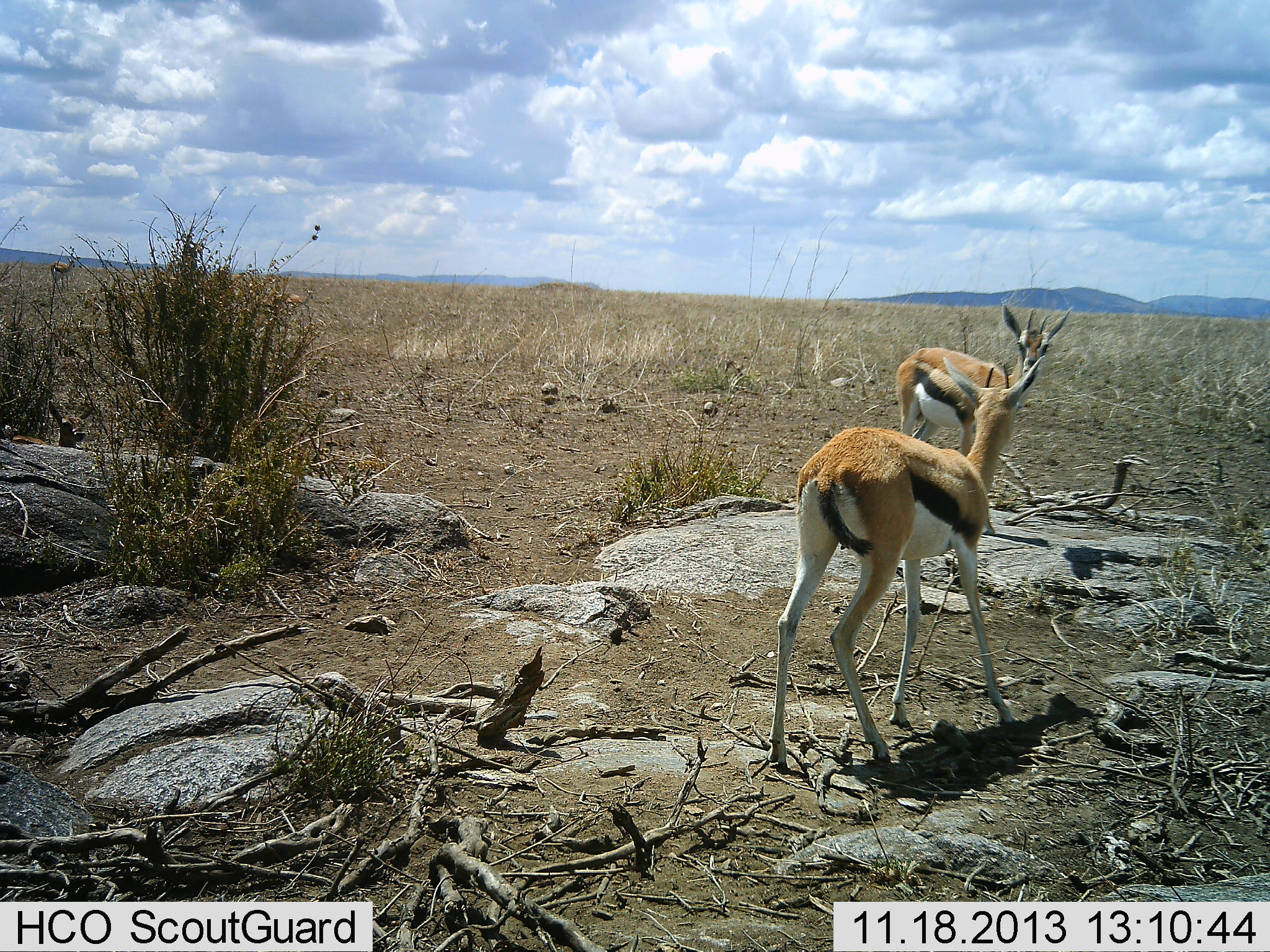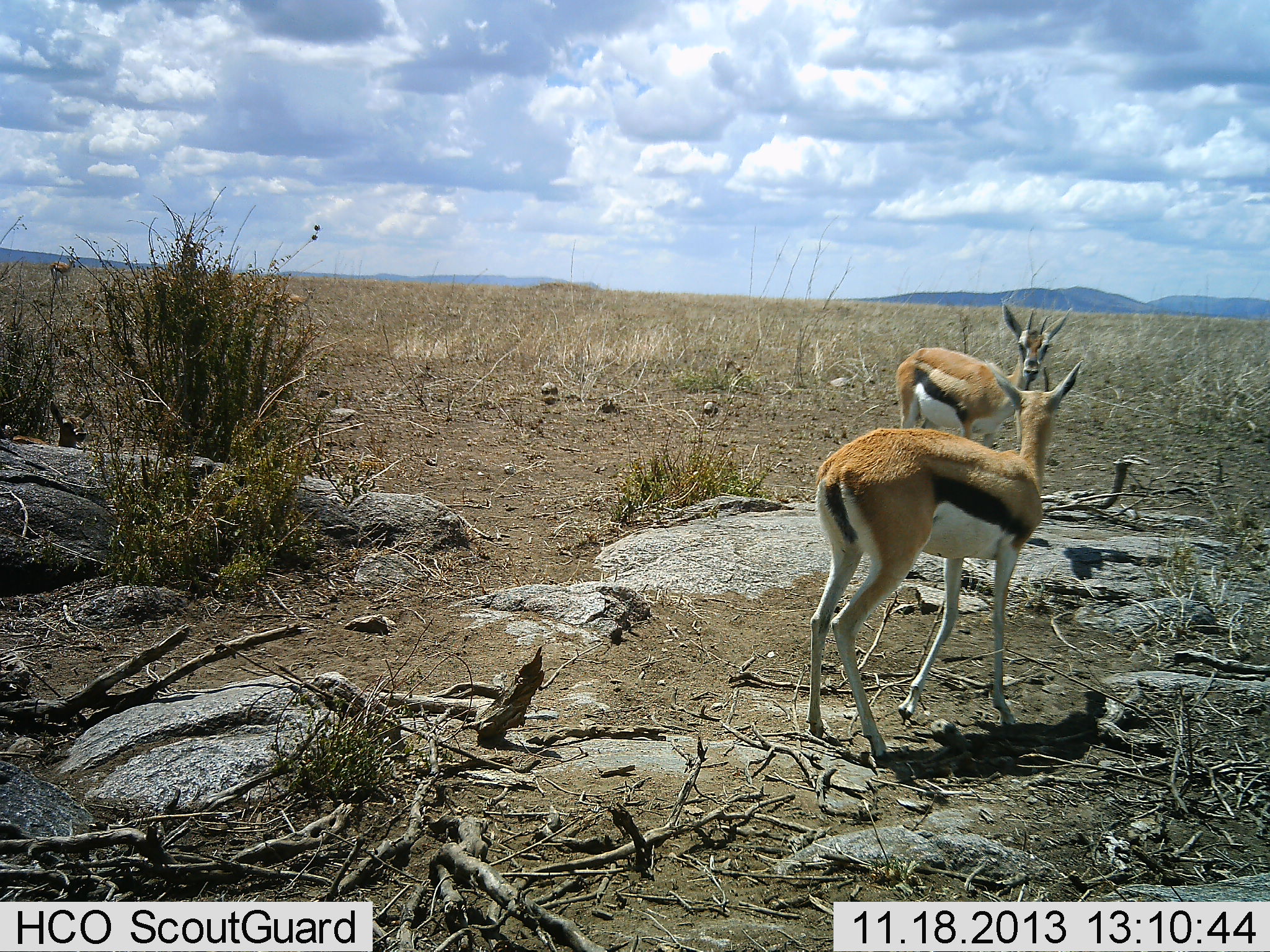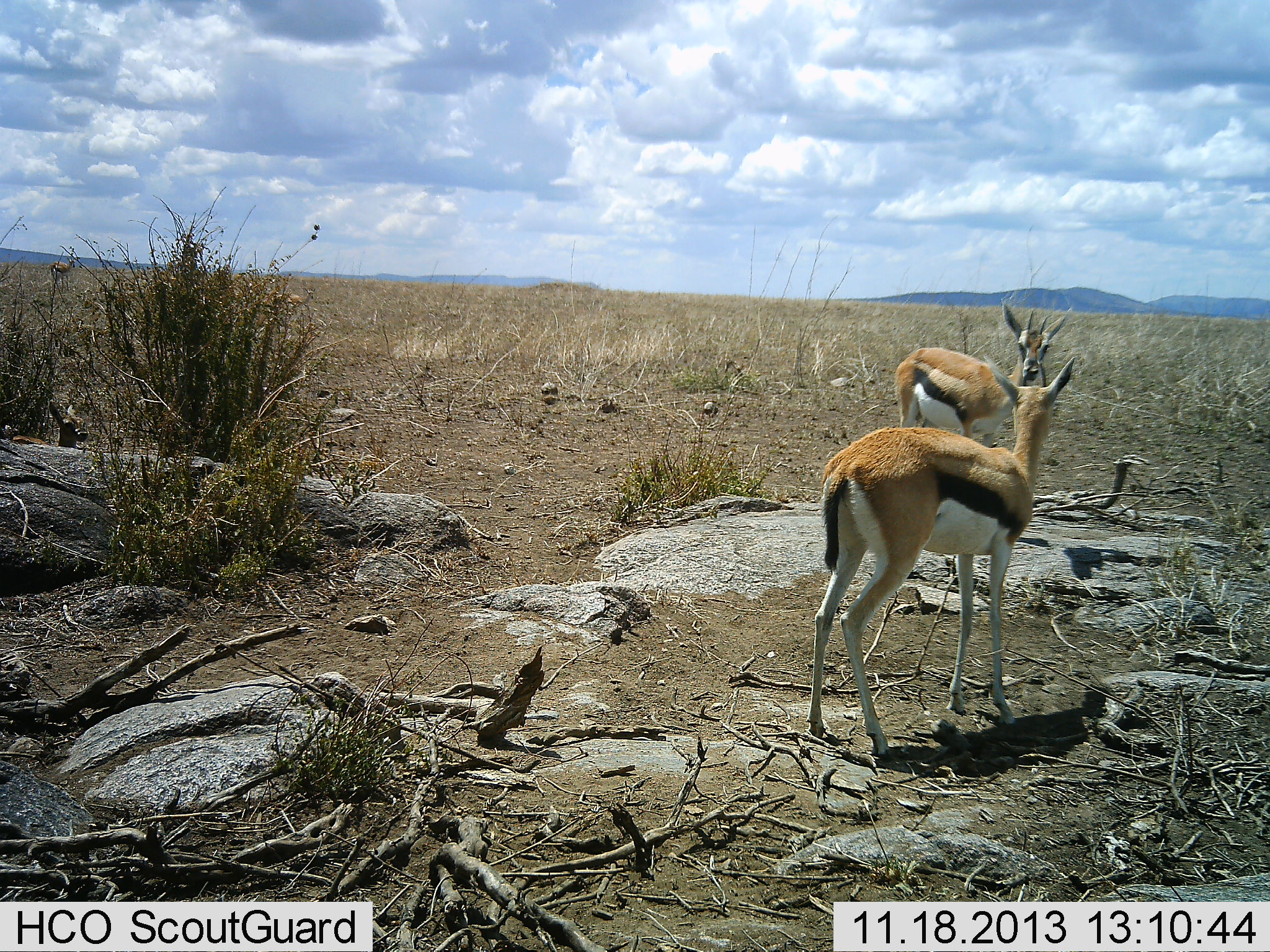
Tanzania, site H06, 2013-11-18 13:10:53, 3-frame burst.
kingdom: Animalia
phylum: Chordata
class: Mammalia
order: Artiodactyla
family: Bovidae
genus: Eudorcas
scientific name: Eudorcas thomsonii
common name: thomson's gazelle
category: gazellethomsons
Gazellethomsons (thomson's gazelle) (Eudorcas thomsonii), count 2. Behavior (volunteer vote fractions): standing 90%, resting 10%, moving 40%, interacting 20%. Young present (vote fraction): 10%. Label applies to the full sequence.